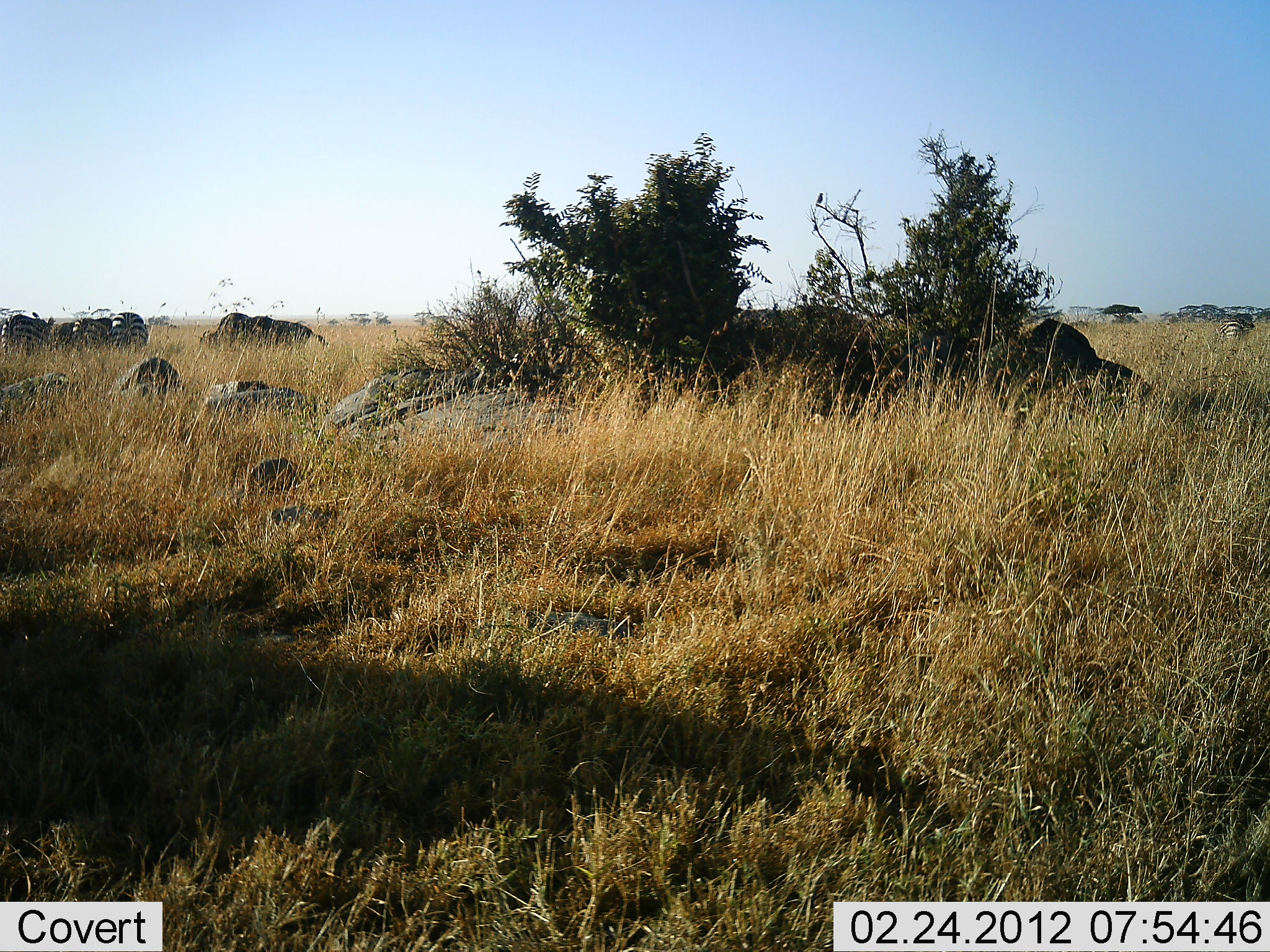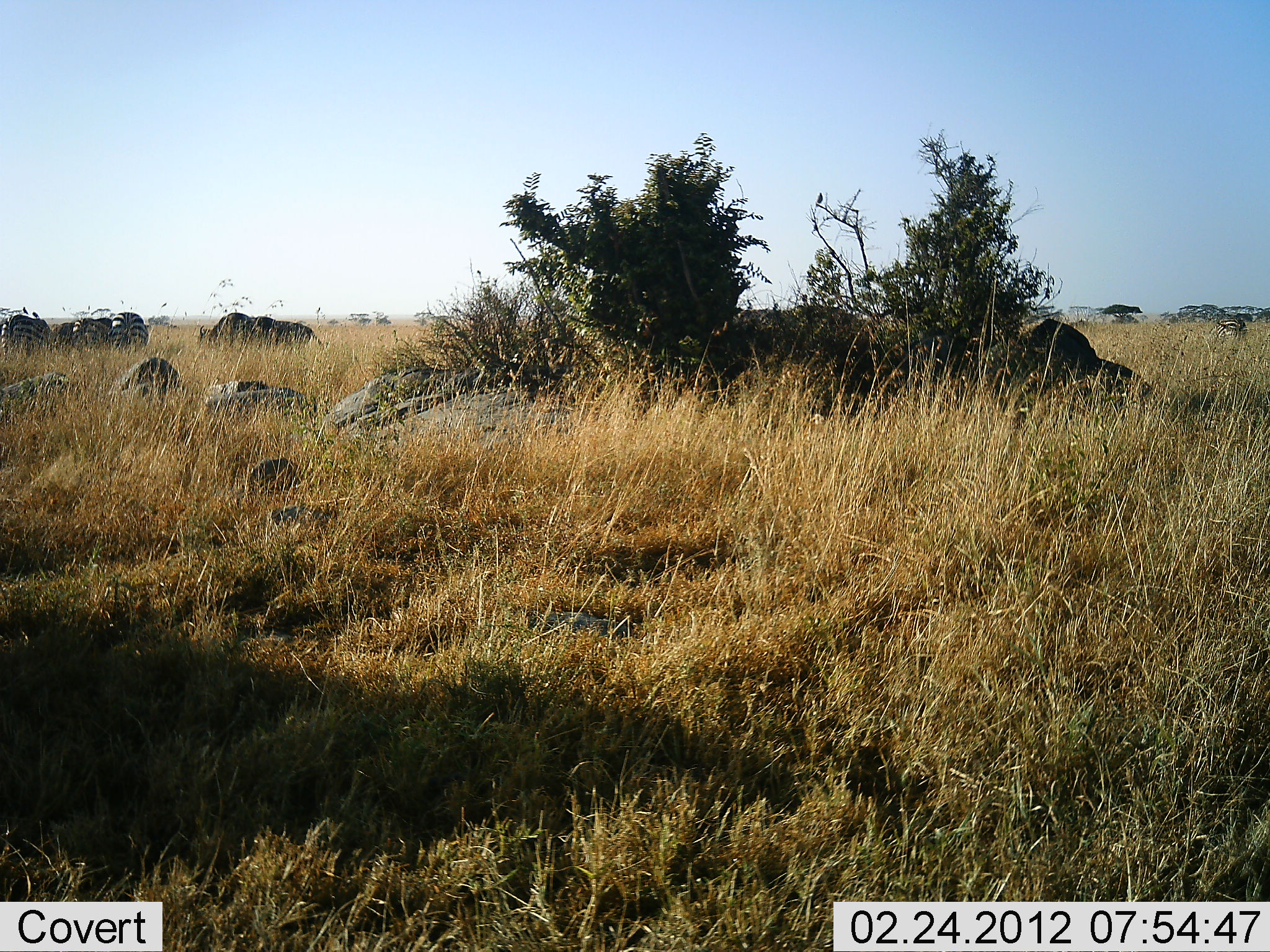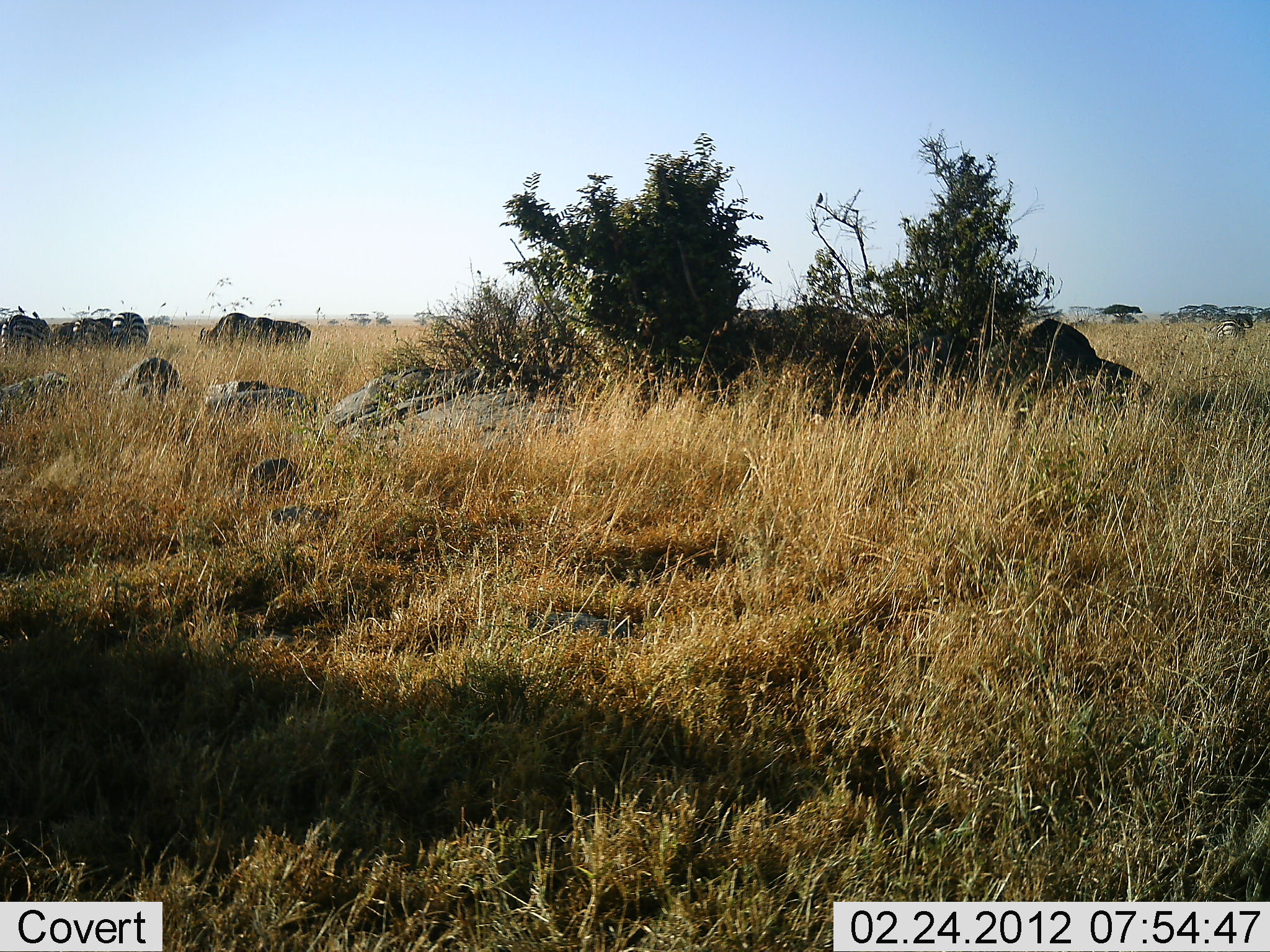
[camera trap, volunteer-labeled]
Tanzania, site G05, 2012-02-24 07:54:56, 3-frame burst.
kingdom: Animalia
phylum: Chordata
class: Mammalia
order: Artiodactyla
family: Bovidae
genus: Connochaetes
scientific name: Connochaetes taurinus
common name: blue wildebeest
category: wildebeest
Wildebeest (blue wildebeest) (Connochaetes taurinus), count 2. Behavior (volunteer vote fractions): standing 25%, resting 0%, moving 12%, interacting 0%. Young present (vote fraction): 0%. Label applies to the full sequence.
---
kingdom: Animalia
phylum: Chordata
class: Mammalia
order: Perissodactyla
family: Equidae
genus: Equus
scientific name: Equus quagga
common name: plains zebra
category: zebra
Zebra (plains zebra) (Equus quagga), count 5. Behavior (volunteer vote fractions): standing 47%, resting 0%, moving 18%, interacting 0%. Young present (vote fraction): 0%. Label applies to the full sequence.